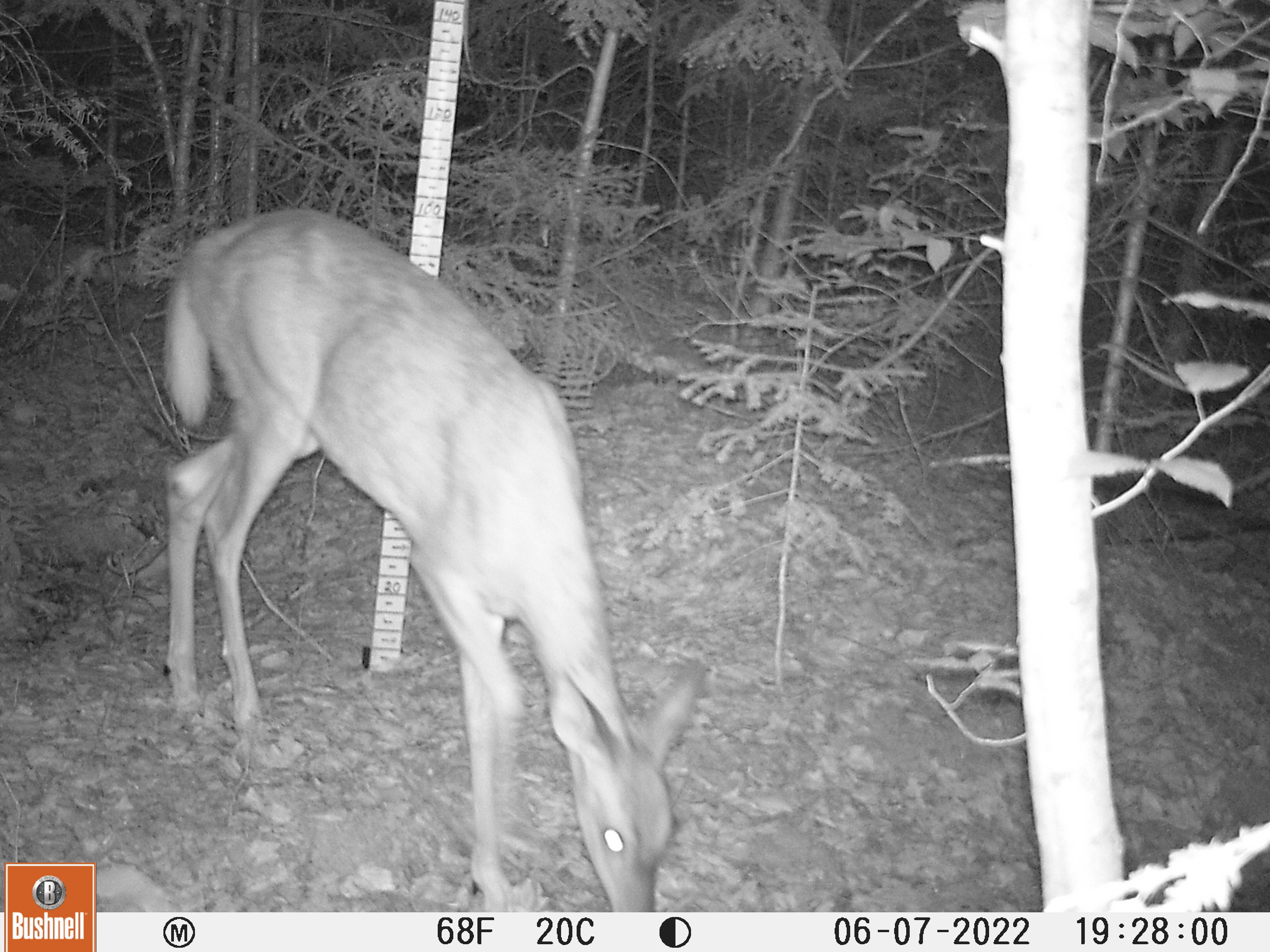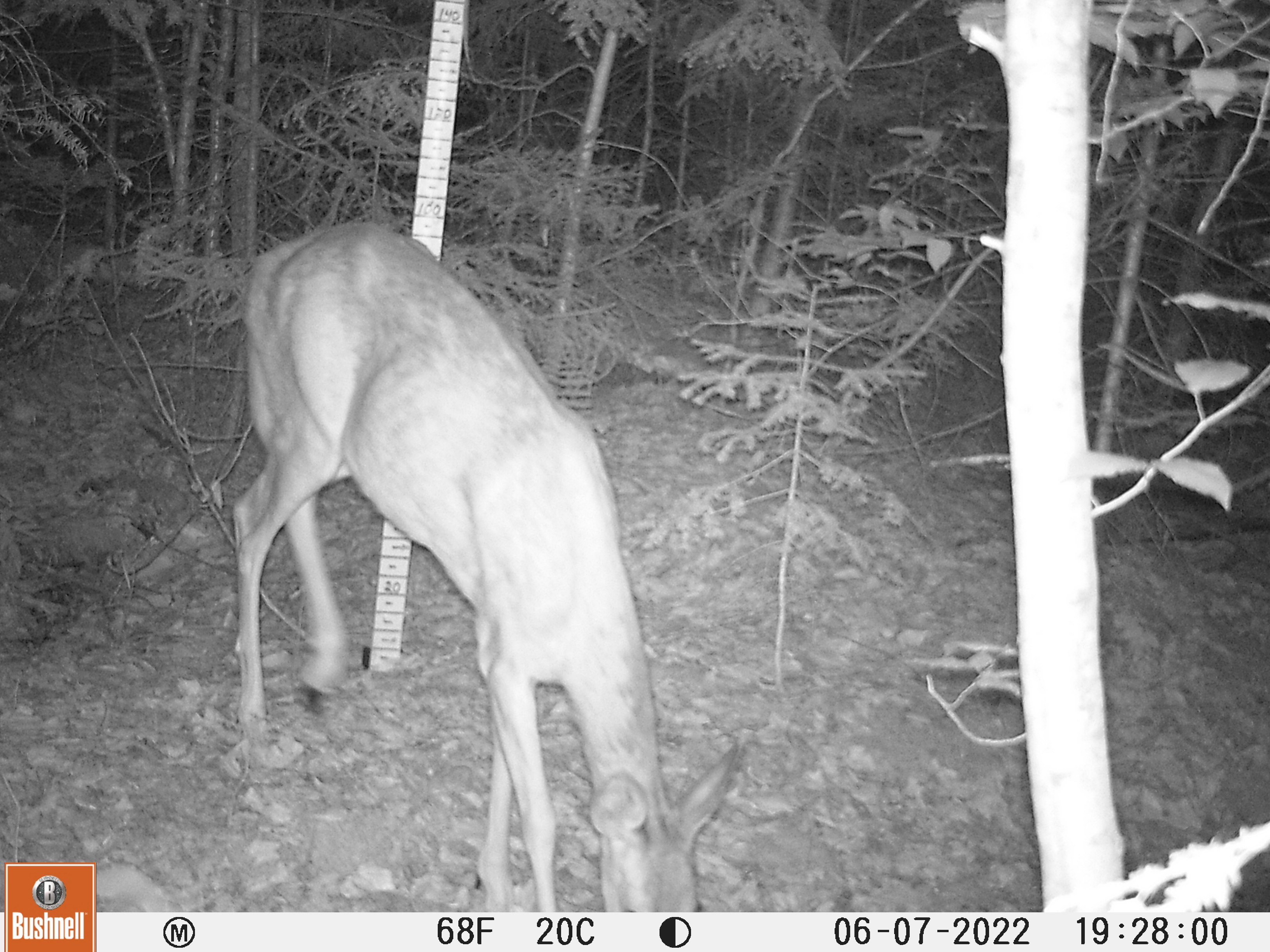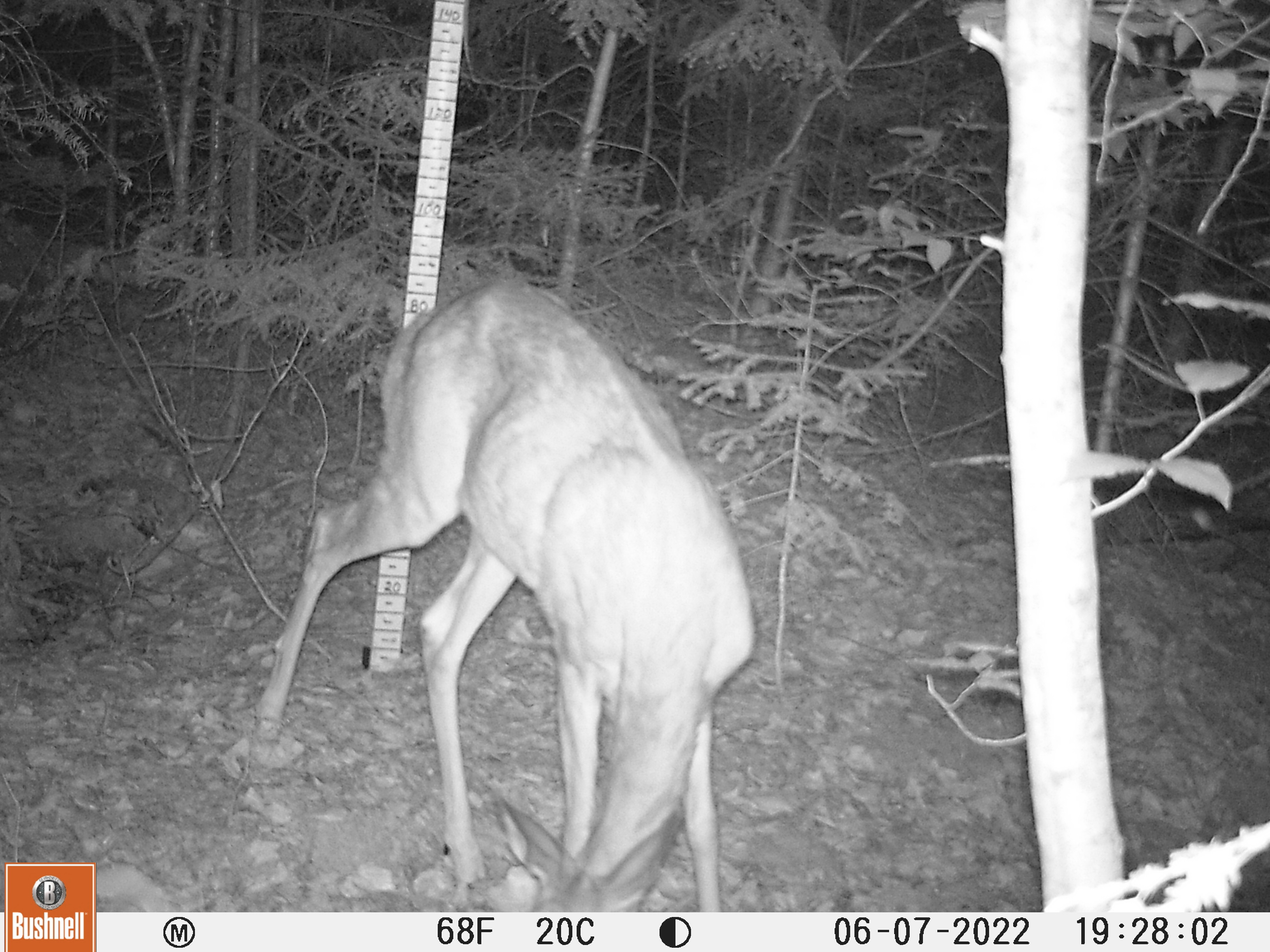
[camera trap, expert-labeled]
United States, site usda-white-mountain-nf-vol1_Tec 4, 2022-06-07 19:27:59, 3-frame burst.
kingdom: Animalia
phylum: Chordata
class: Mammalia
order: Artiodactyla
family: Cervidae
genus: Odocoileus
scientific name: Odocoileus virginianus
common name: white-tailed deer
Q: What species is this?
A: White-tailed deer (Odocoileus virginianus).